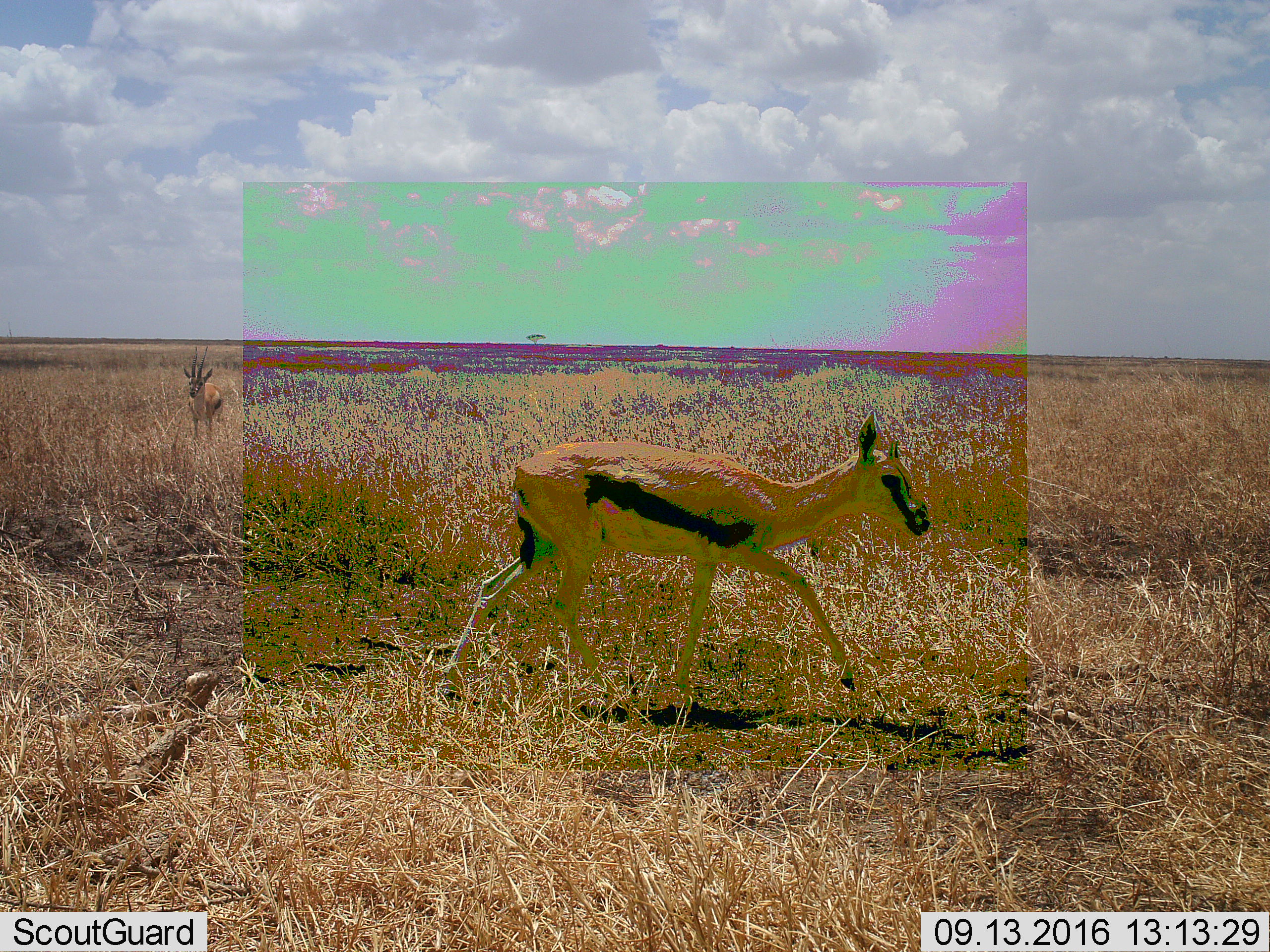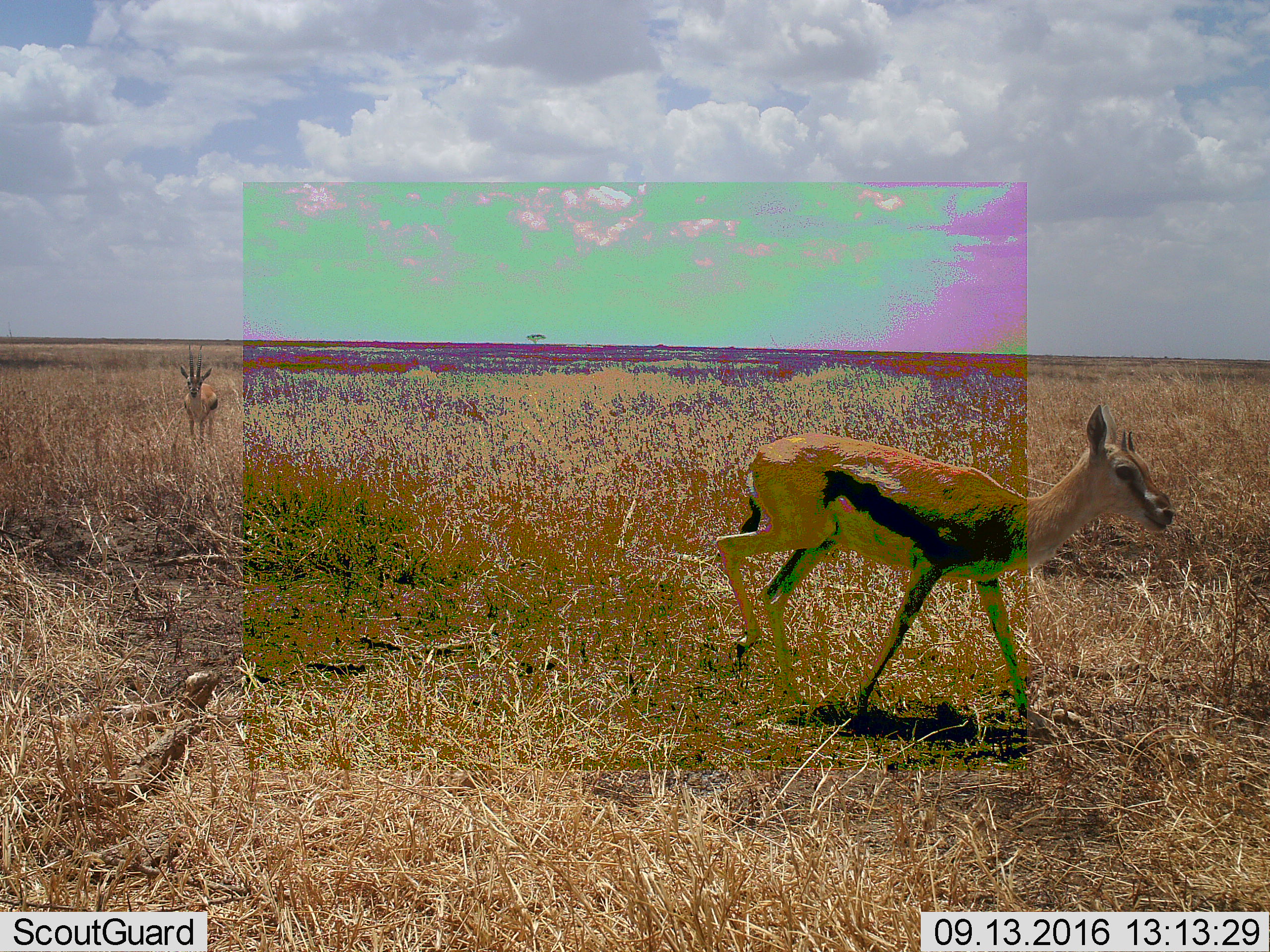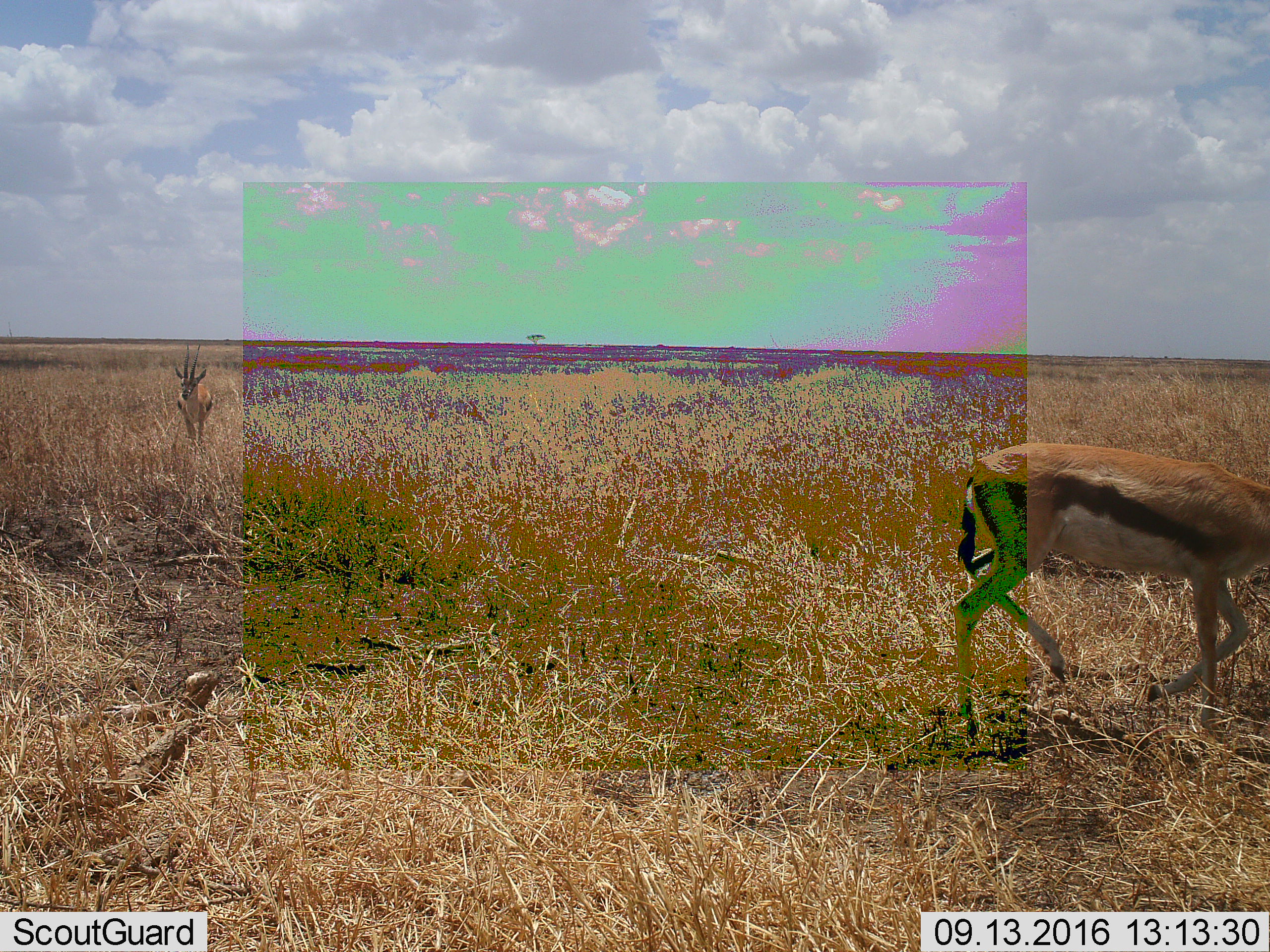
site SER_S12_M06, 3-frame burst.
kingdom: Animalia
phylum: Chordata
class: Mammalia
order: Artiodactyla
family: Bovidae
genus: Eudorcas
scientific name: Eudorcas thomsonii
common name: thomson's gazelle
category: gazellethomsons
Gazellethomsons (thomson's gazelle) (Eudorcas thomsonii), count 2. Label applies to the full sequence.